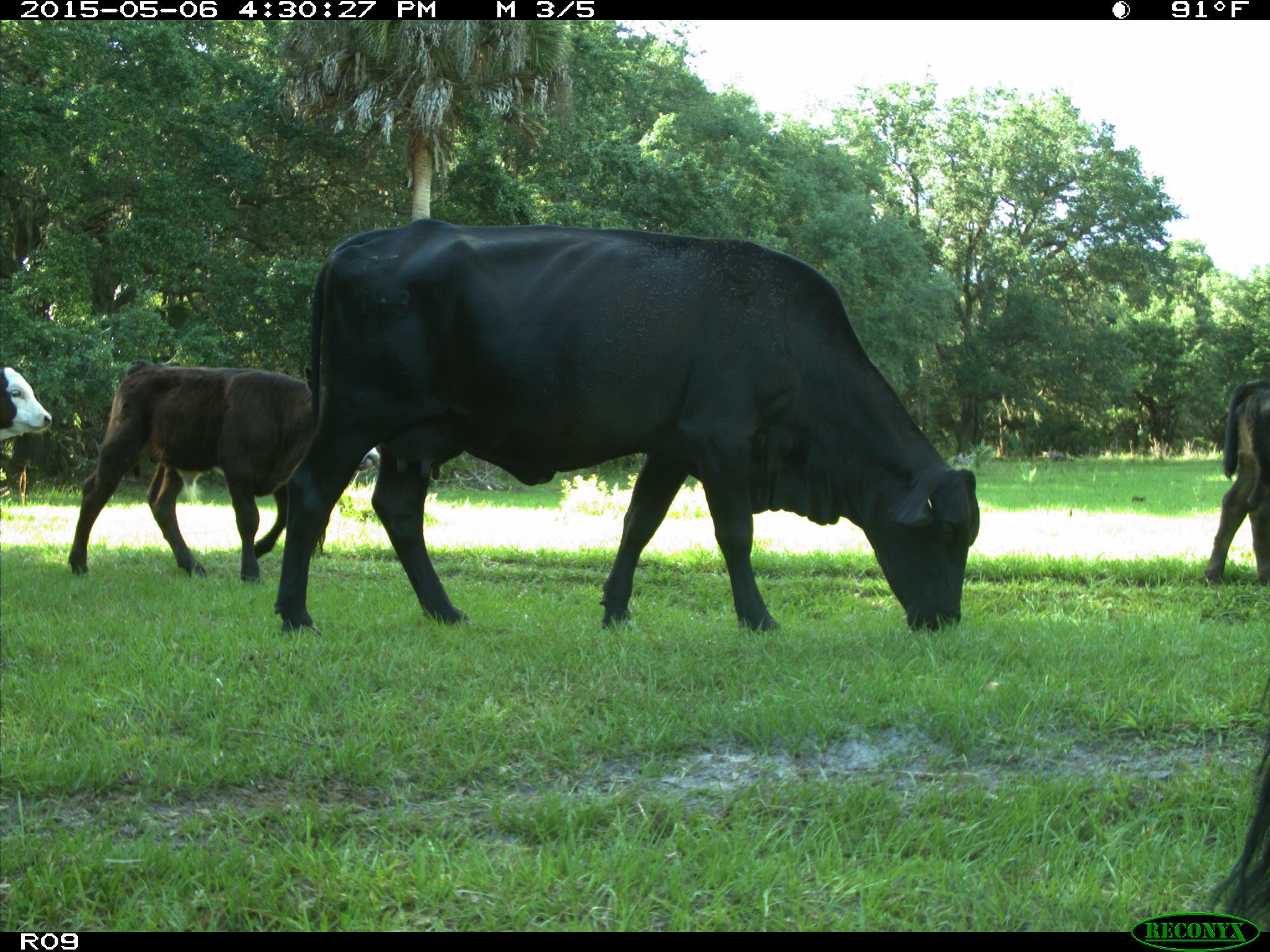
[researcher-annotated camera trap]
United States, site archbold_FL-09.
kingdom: Animalia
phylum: Chordata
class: Mammalia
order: Artiodactyla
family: Bovidae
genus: Bos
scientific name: Bos taurus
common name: domestic cow